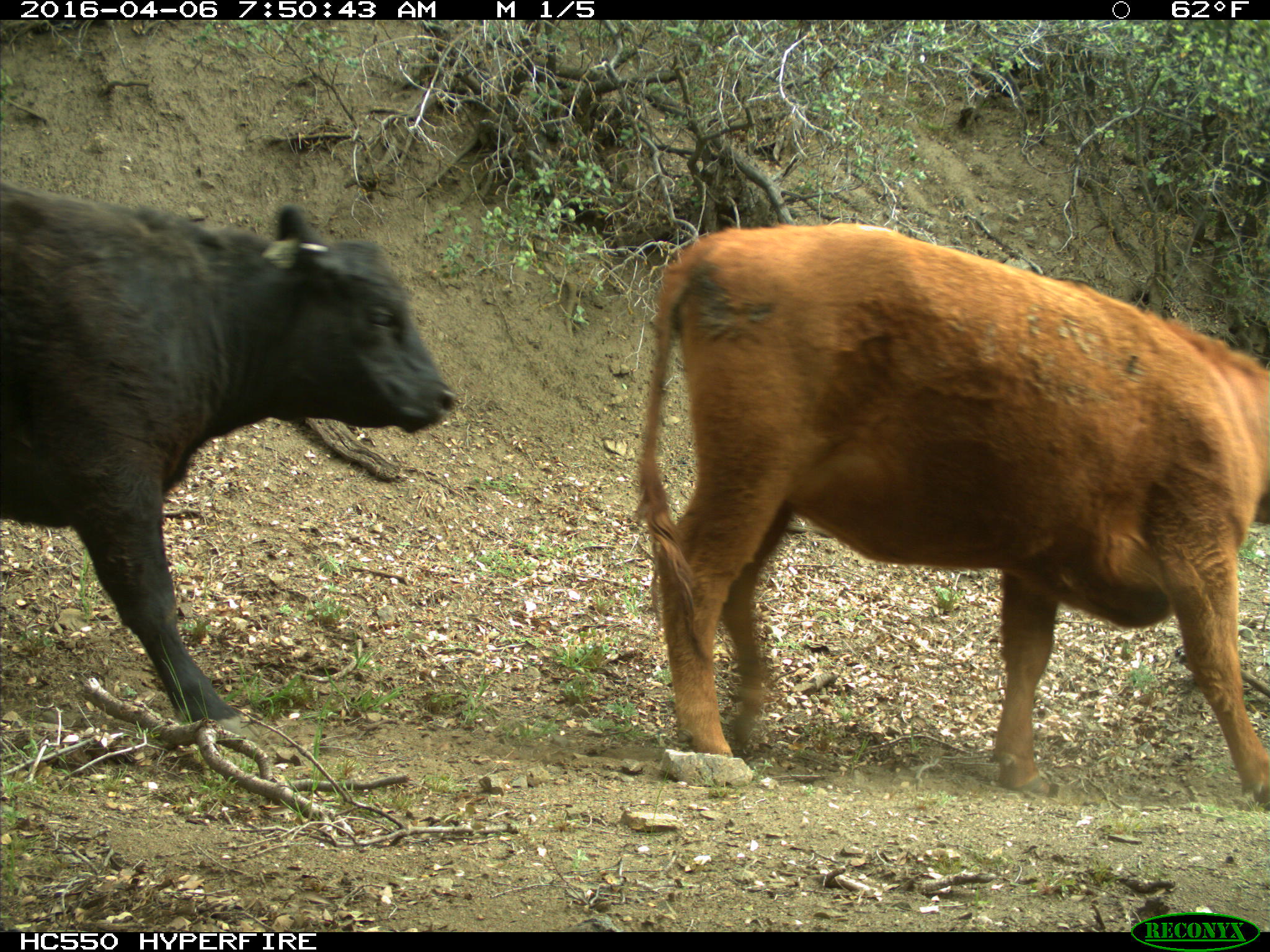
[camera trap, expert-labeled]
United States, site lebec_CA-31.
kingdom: Animalia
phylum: Chordata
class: Mammalia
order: Artiodactyla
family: Bovidae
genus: Bos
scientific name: Bos taurus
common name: domestic cow